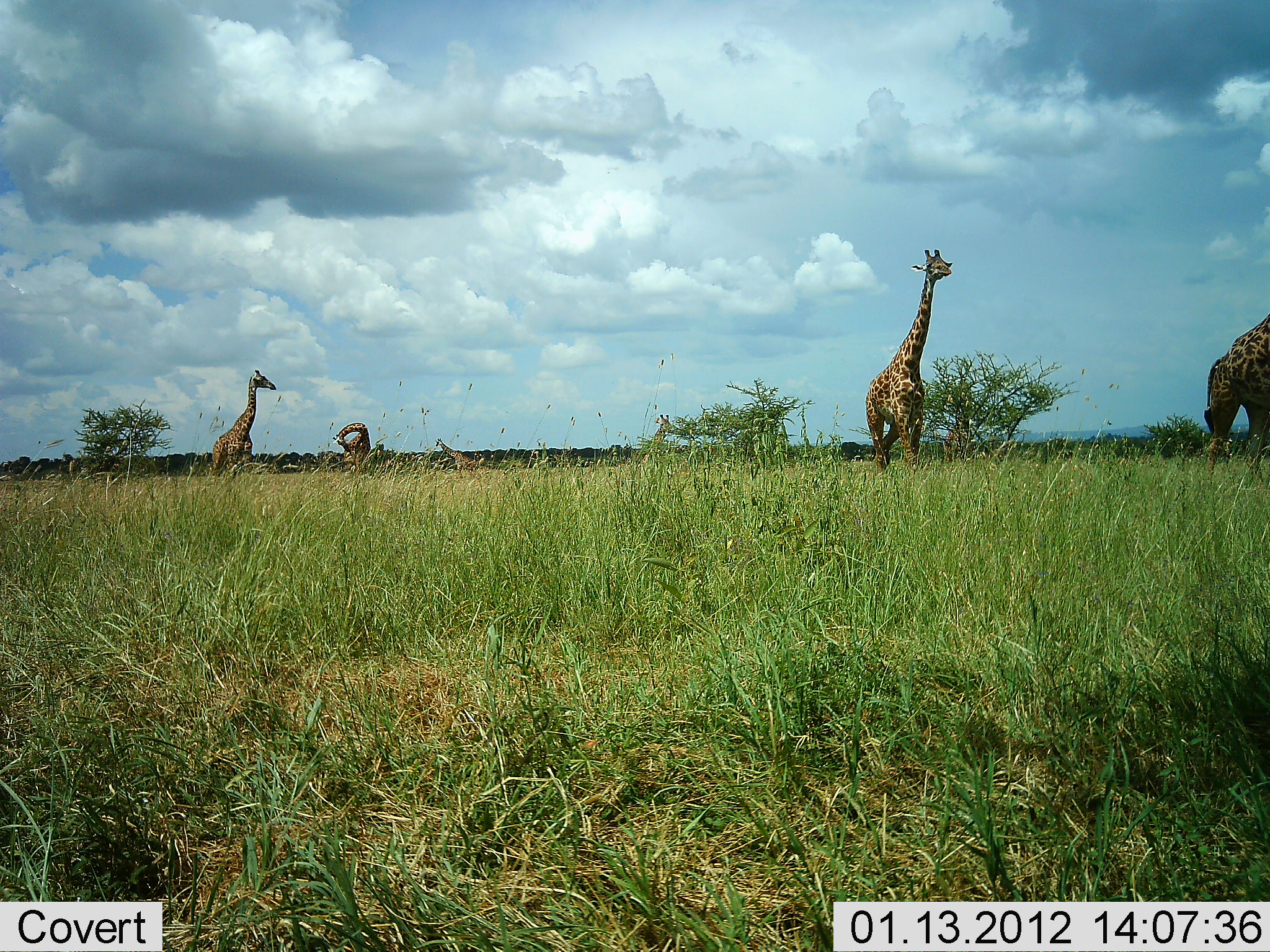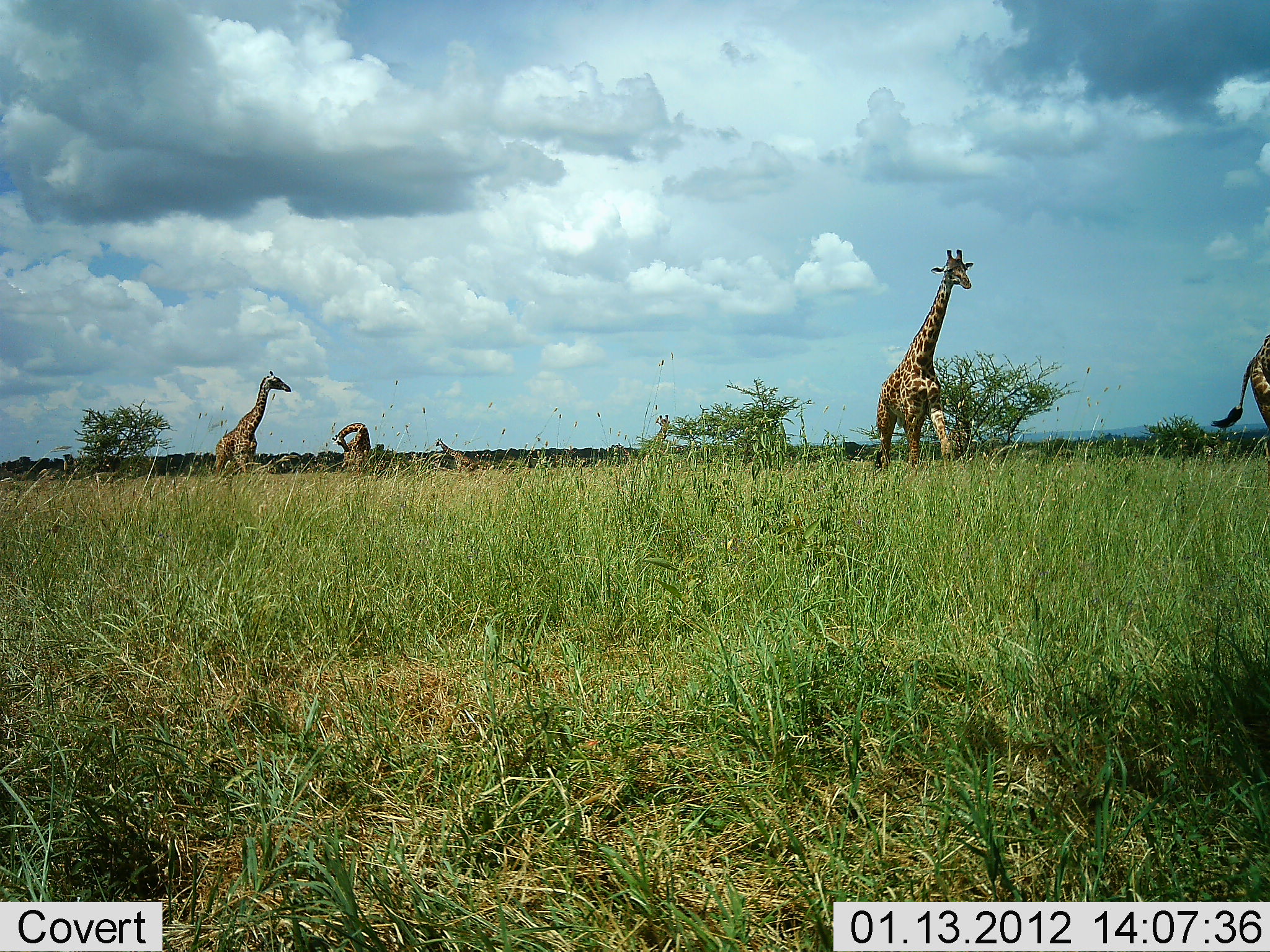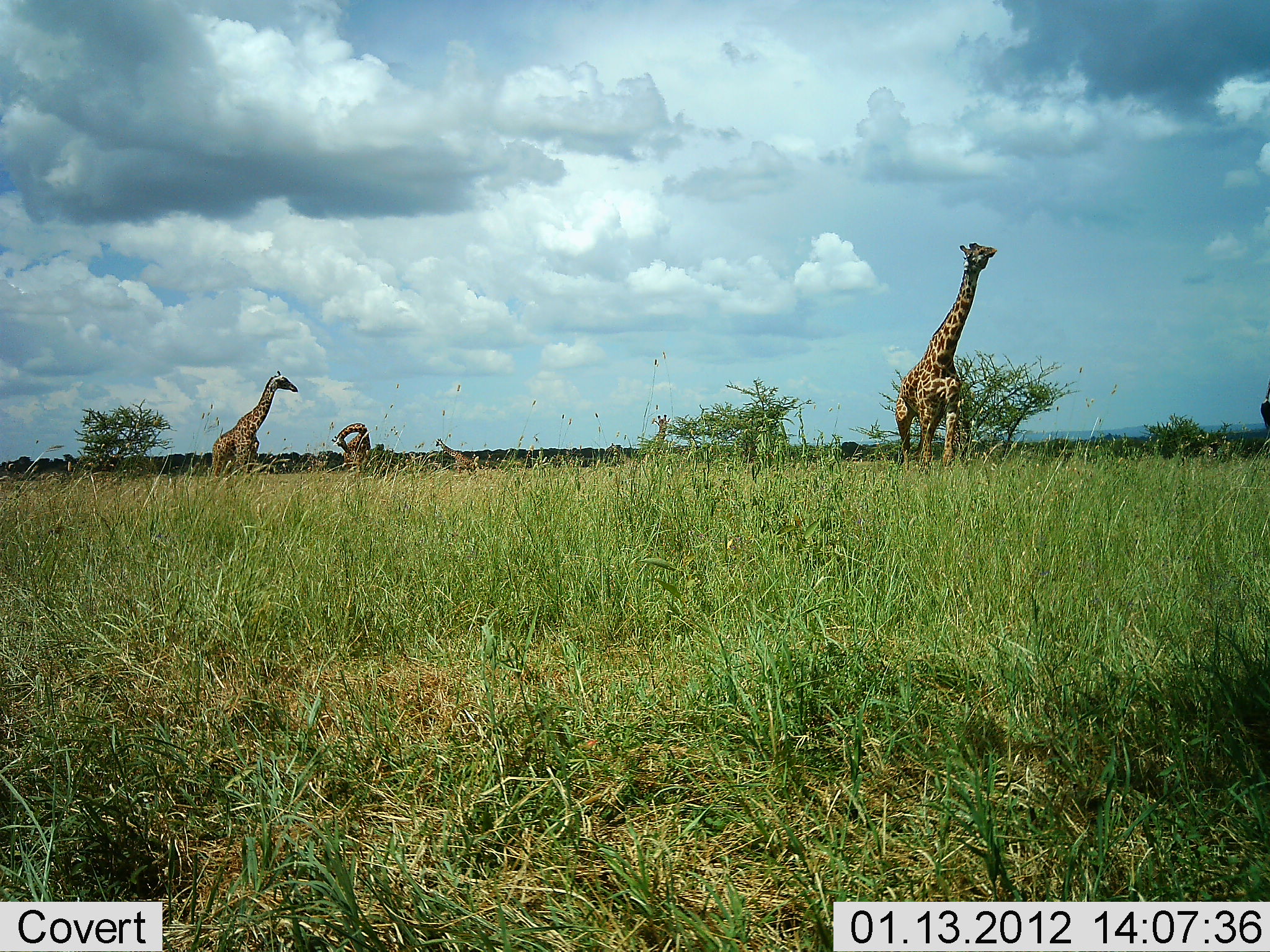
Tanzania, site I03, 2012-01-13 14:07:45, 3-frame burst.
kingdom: Animalia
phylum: Chordata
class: Mammalia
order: Artiodactyla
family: Giraffidae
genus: Giraffa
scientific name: Giraffa camelopardalis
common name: giraffe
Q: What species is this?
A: Giraffe (Giraffa camelopardalis).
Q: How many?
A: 5.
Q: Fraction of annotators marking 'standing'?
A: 67%.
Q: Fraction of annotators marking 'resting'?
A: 0%.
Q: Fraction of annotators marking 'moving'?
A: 95%.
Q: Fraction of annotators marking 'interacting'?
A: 0%.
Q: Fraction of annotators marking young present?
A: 5%.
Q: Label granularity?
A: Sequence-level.